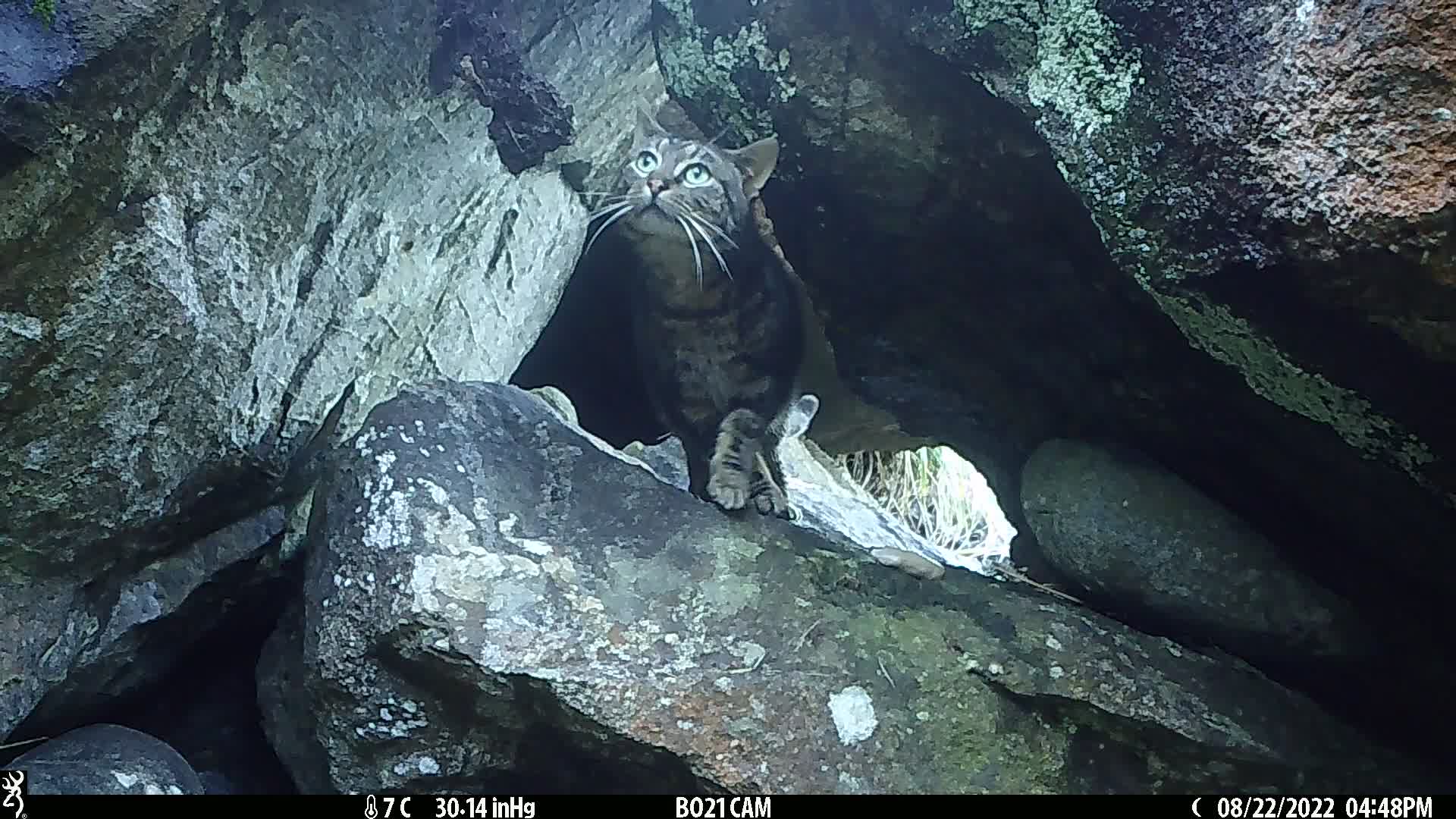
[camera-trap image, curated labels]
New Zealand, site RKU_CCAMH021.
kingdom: Animalia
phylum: Chordata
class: Mammalia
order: Carnivora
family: Felidae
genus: Felis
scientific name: Felis catus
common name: domestic cat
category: cat